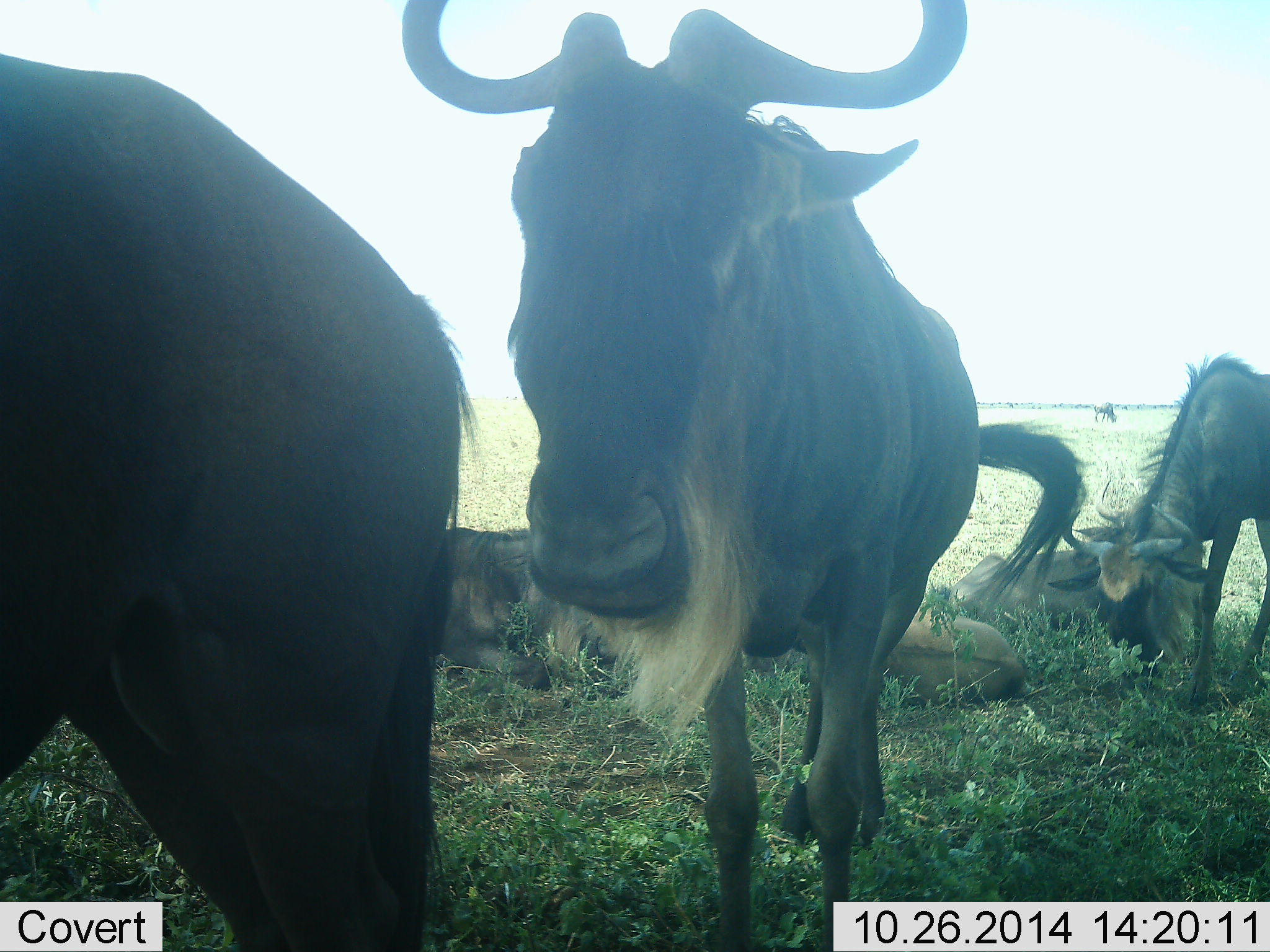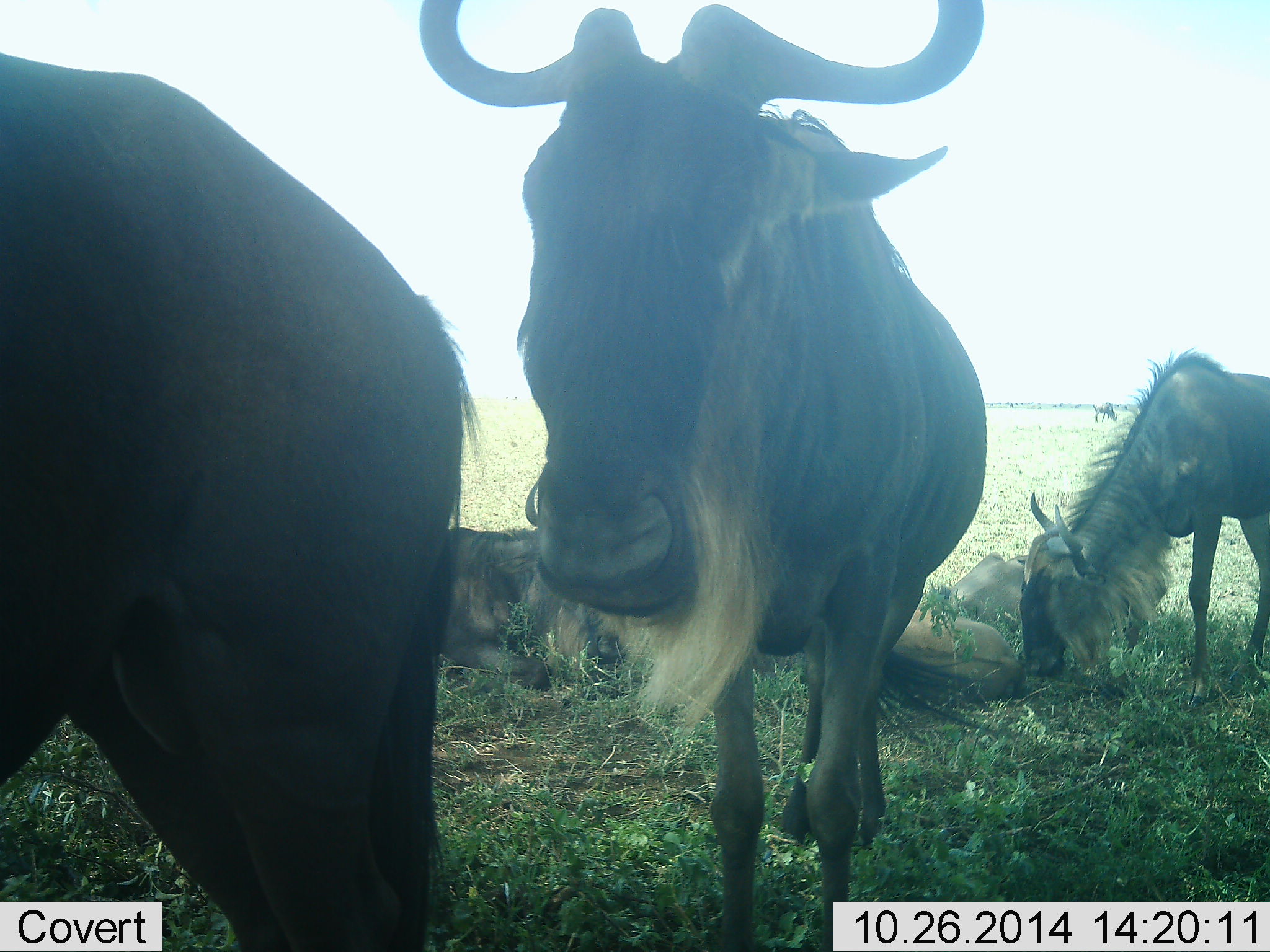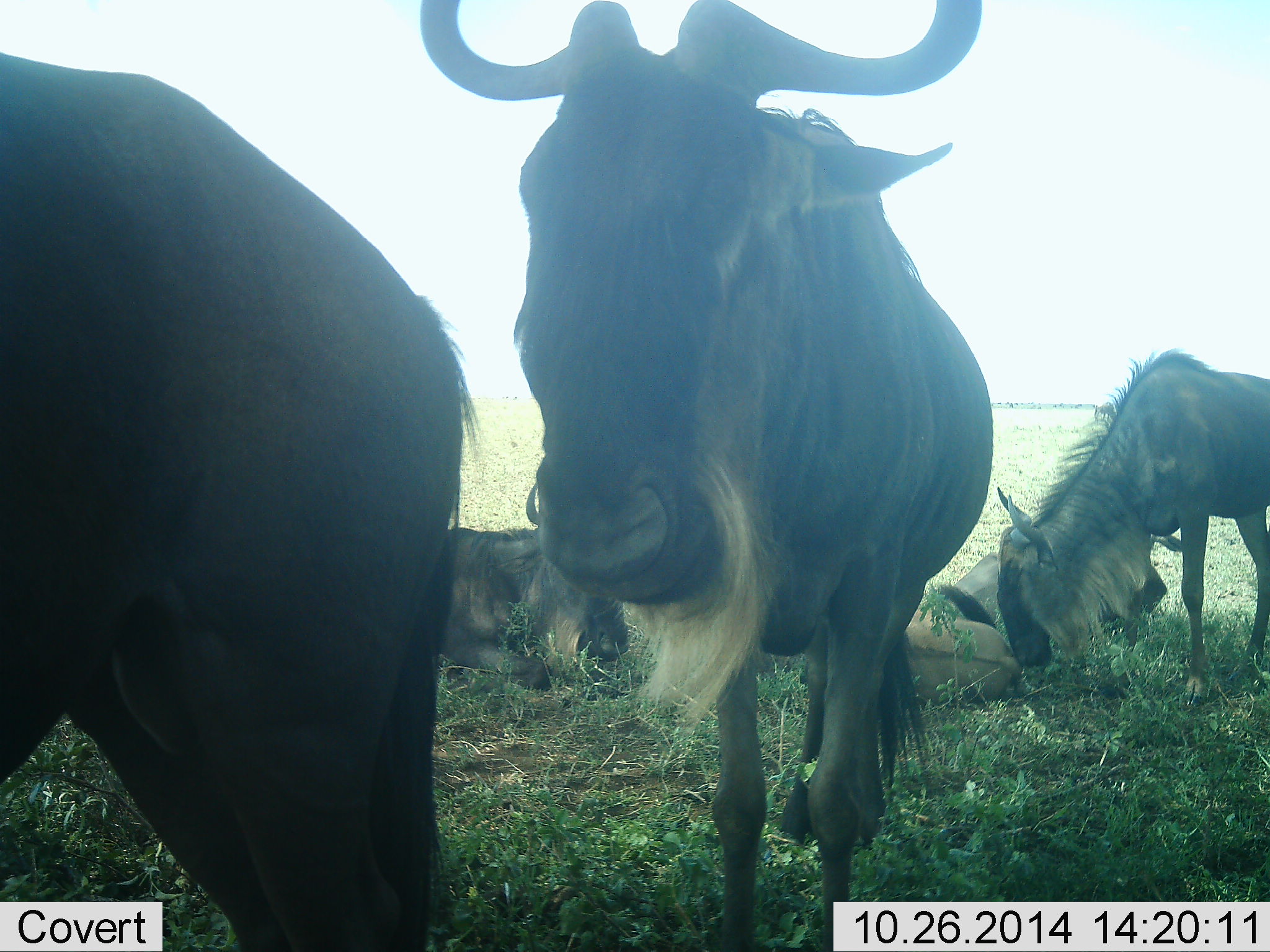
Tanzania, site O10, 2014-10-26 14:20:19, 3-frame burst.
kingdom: Animalia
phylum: Chordata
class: Mammalia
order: Artiodactyla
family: Bovidae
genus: Connochaetes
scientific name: Connochaetes taurinus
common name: blue wildebeest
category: wildebeest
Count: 6.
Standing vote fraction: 80%.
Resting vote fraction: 70%.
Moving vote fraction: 20%.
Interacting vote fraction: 10%.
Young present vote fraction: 40%.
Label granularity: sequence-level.